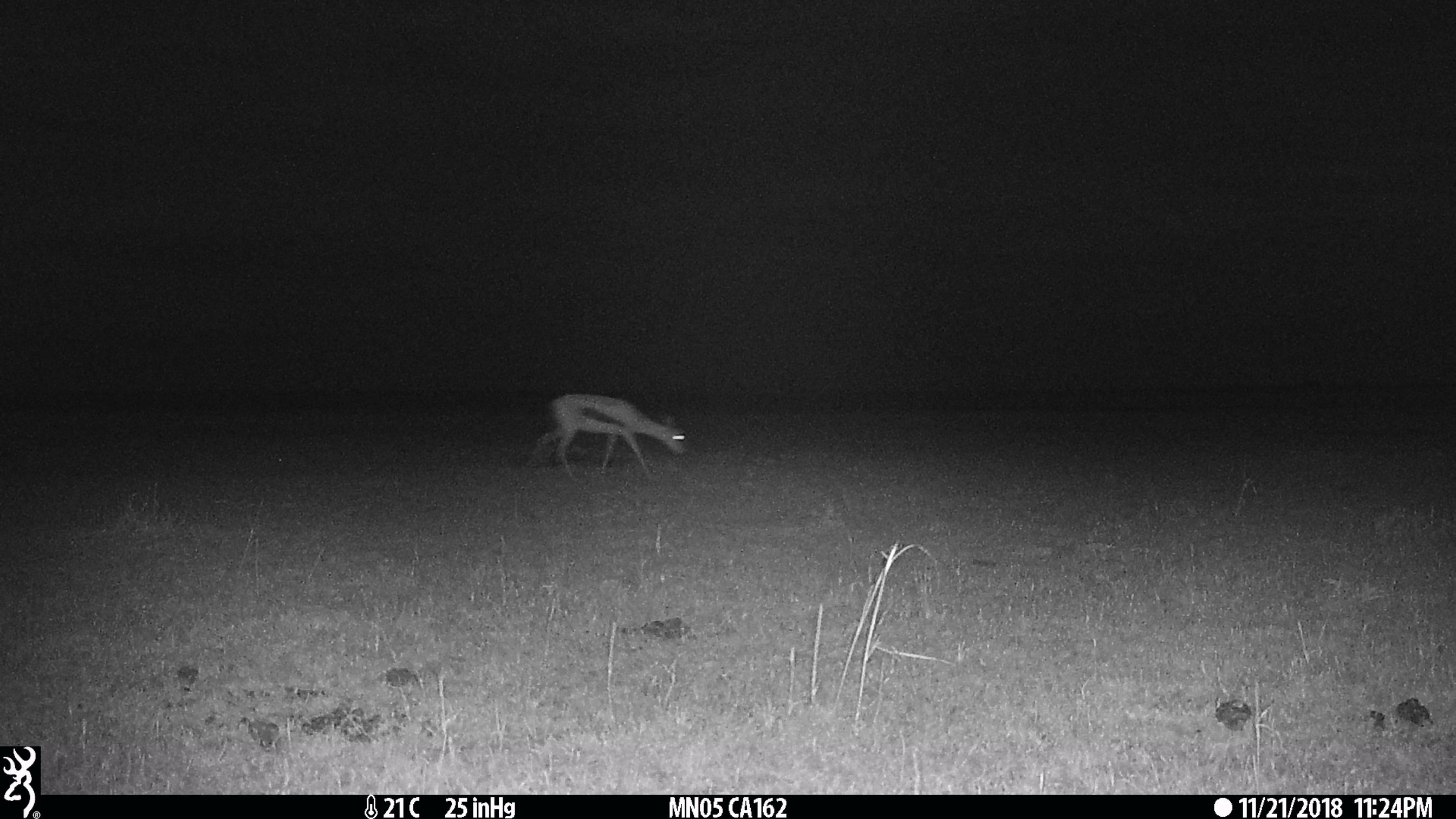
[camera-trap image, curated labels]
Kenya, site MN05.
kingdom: Animalia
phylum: Chordata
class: Mammalia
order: Artiodactyla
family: Bovidae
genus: Eudorcas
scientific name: Eudorcas thomsonii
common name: thomon's gazelle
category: gazelle thomsons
Gazelle thomsons (thomon's gazelle) (Eudorcas thomsonii).